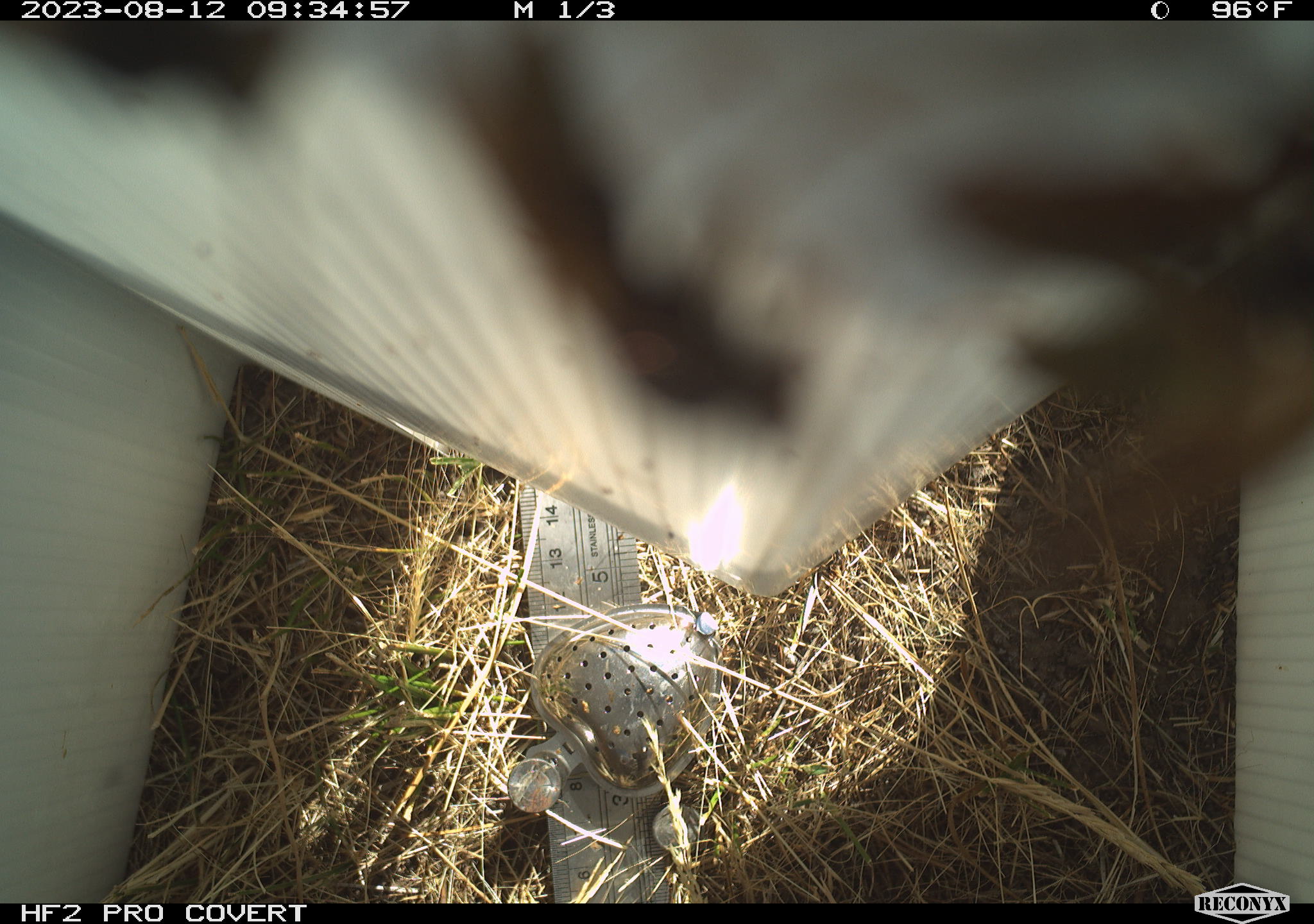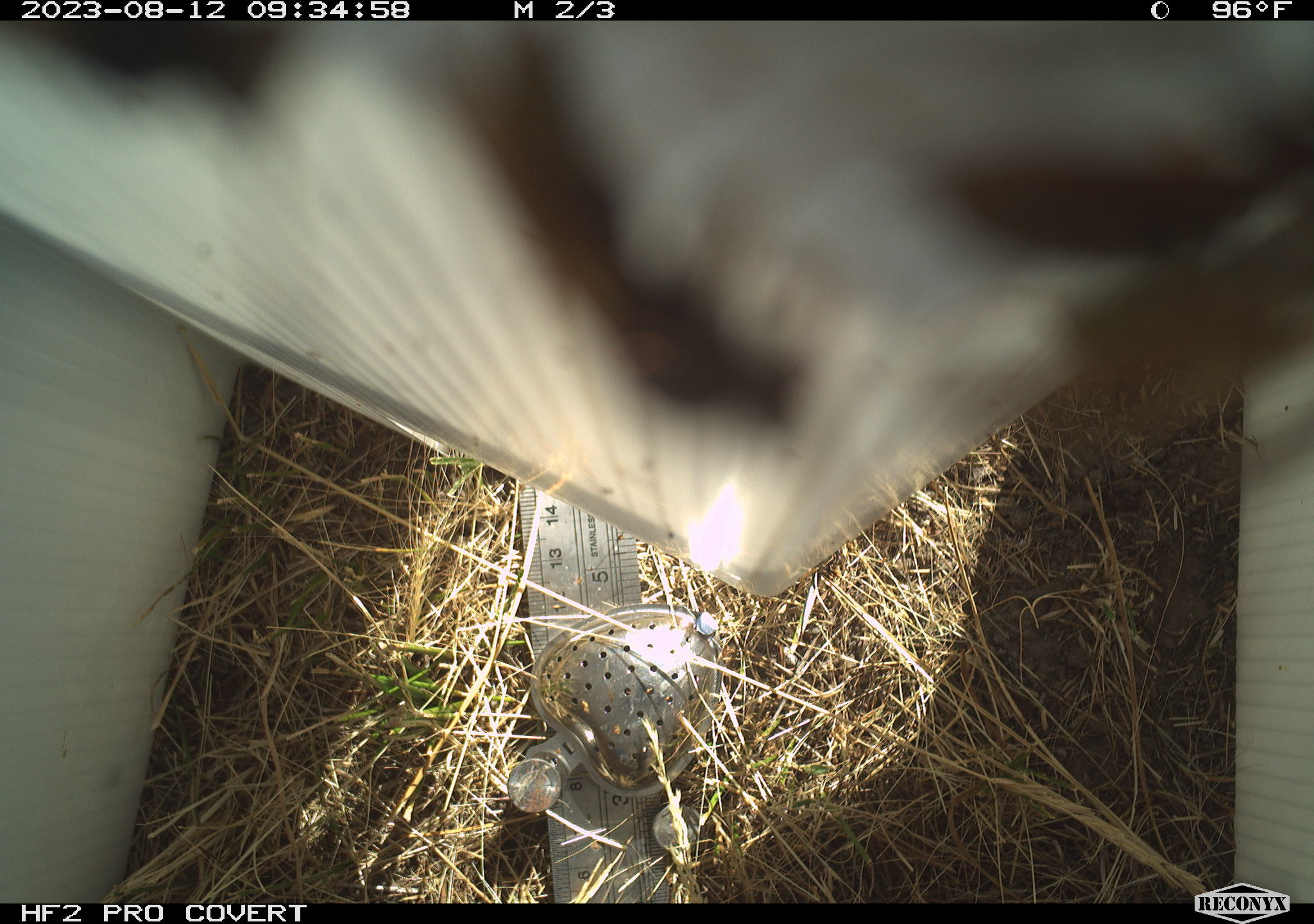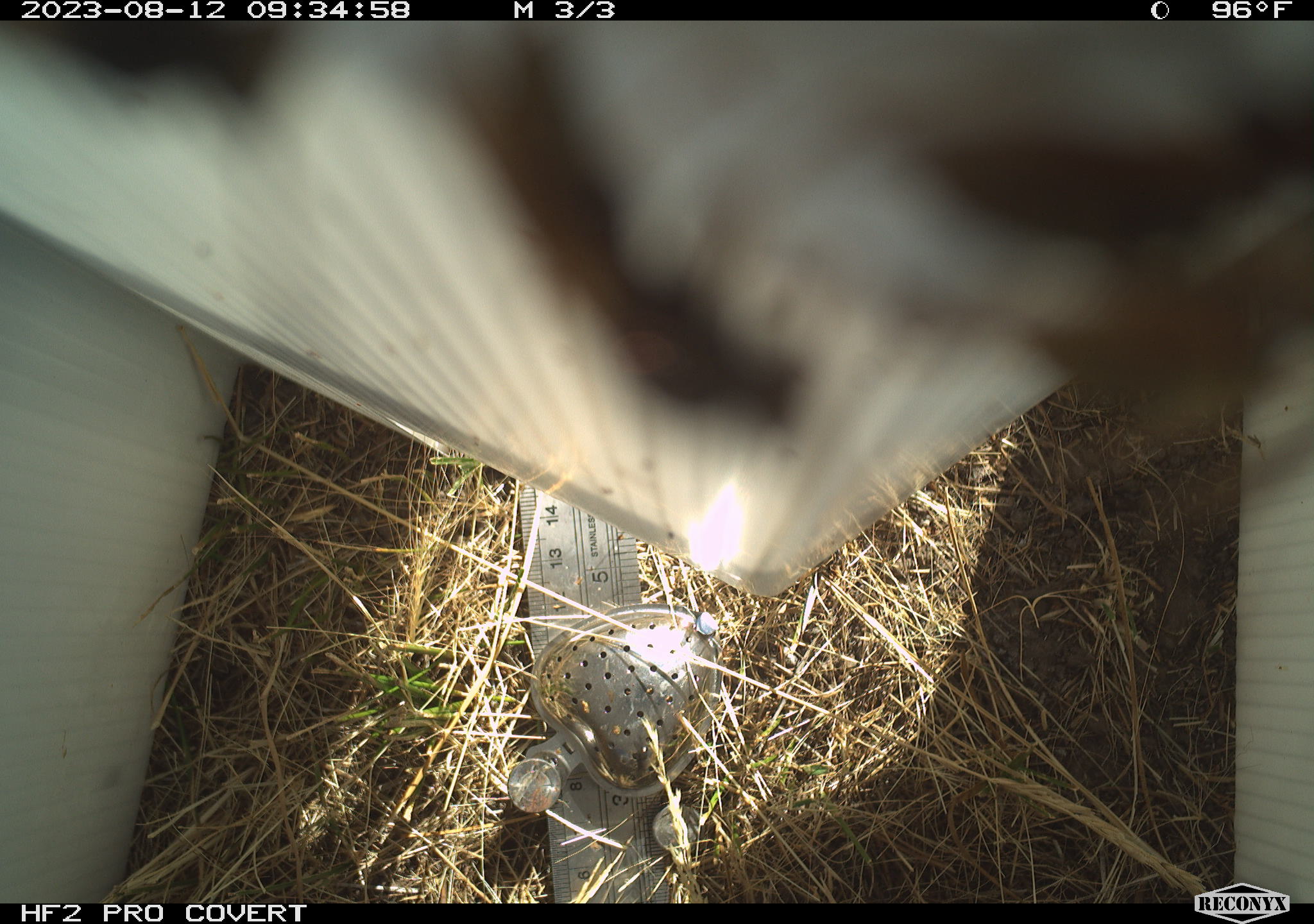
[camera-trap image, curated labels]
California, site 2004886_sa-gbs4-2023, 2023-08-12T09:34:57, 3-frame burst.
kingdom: Animalia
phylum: Arthropoda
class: Insecta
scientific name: Insecta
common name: insect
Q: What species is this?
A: Insect (Insecta).